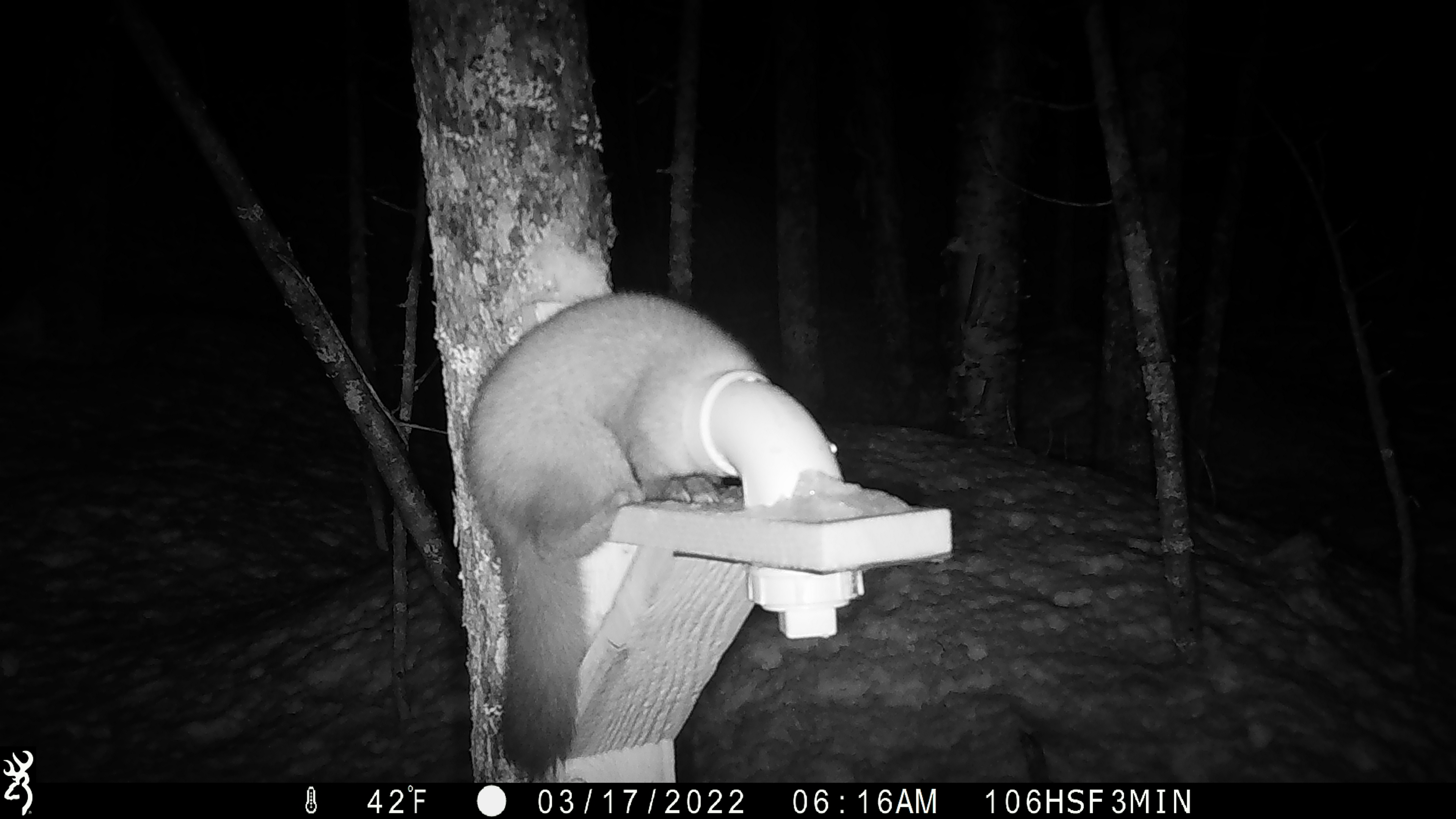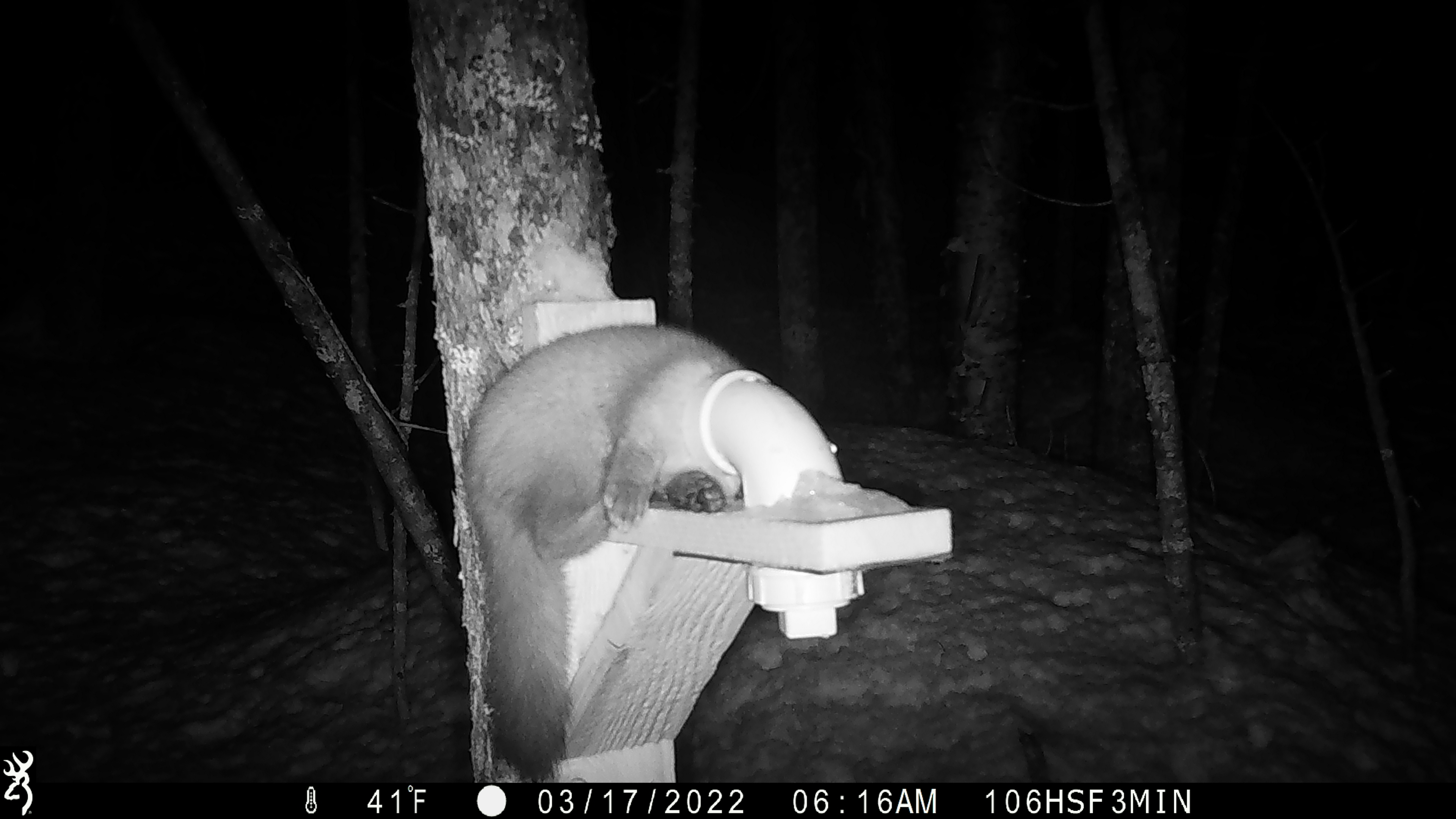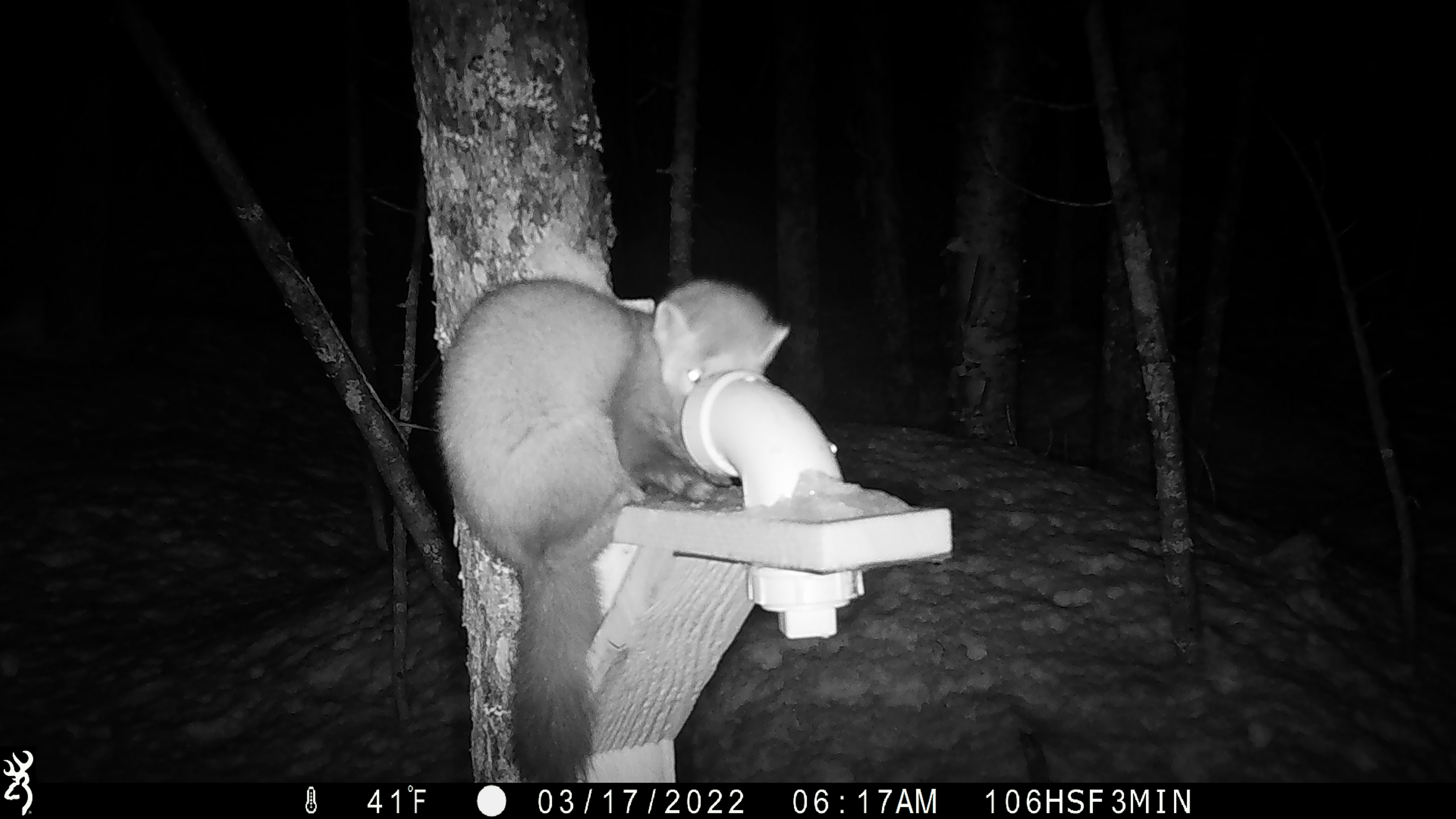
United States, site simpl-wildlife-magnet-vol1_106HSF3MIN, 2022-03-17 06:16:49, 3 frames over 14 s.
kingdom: Animalia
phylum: Chordata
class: Mammalia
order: Carnivora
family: Mustelidae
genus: Martes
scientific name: Martes americana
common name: american marten